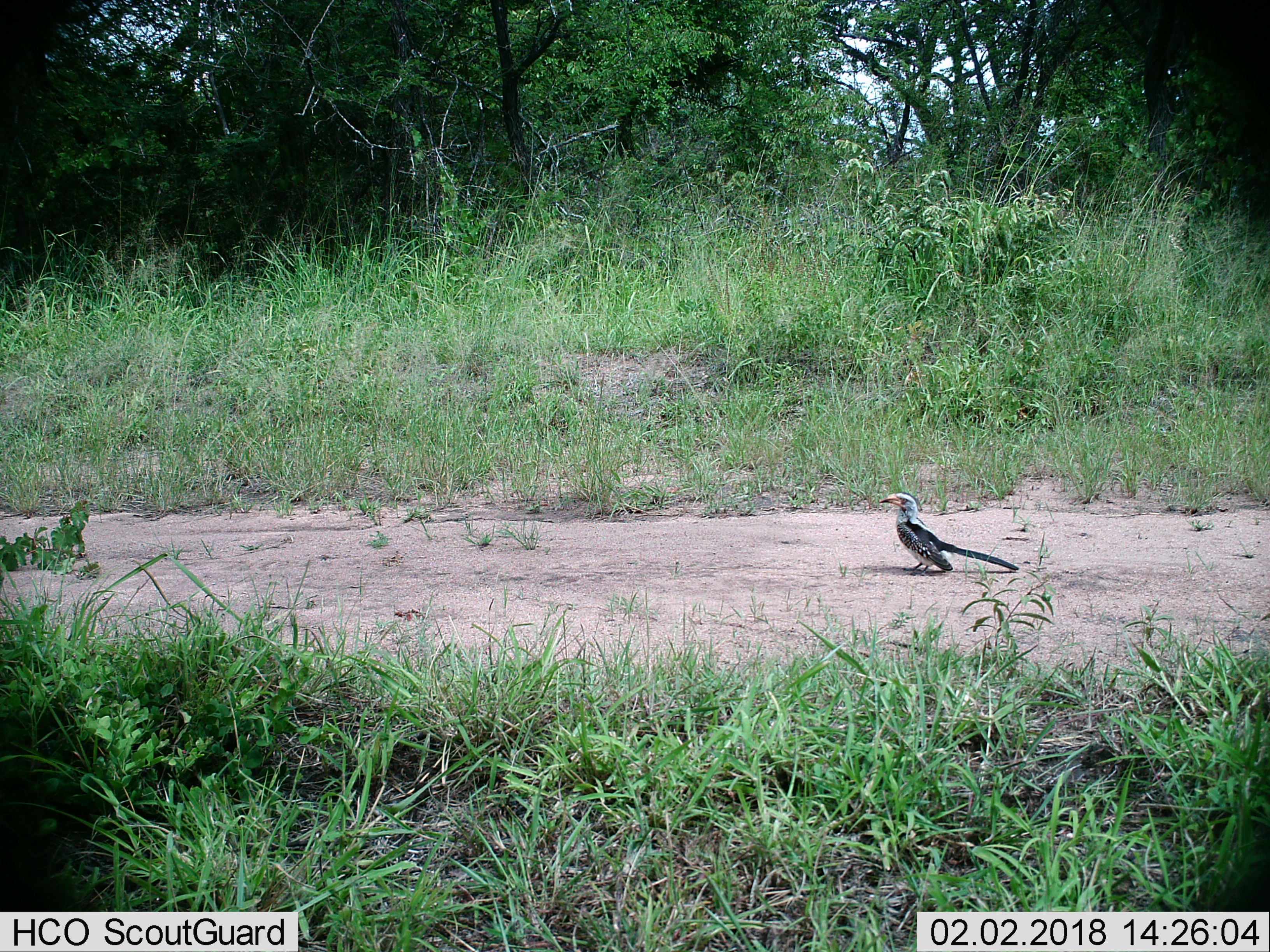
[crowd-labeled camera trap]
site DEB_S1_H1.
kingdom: Animalia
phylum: Chordata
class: Aves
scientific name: Aves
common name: bird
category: birdother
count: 1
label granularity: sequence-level